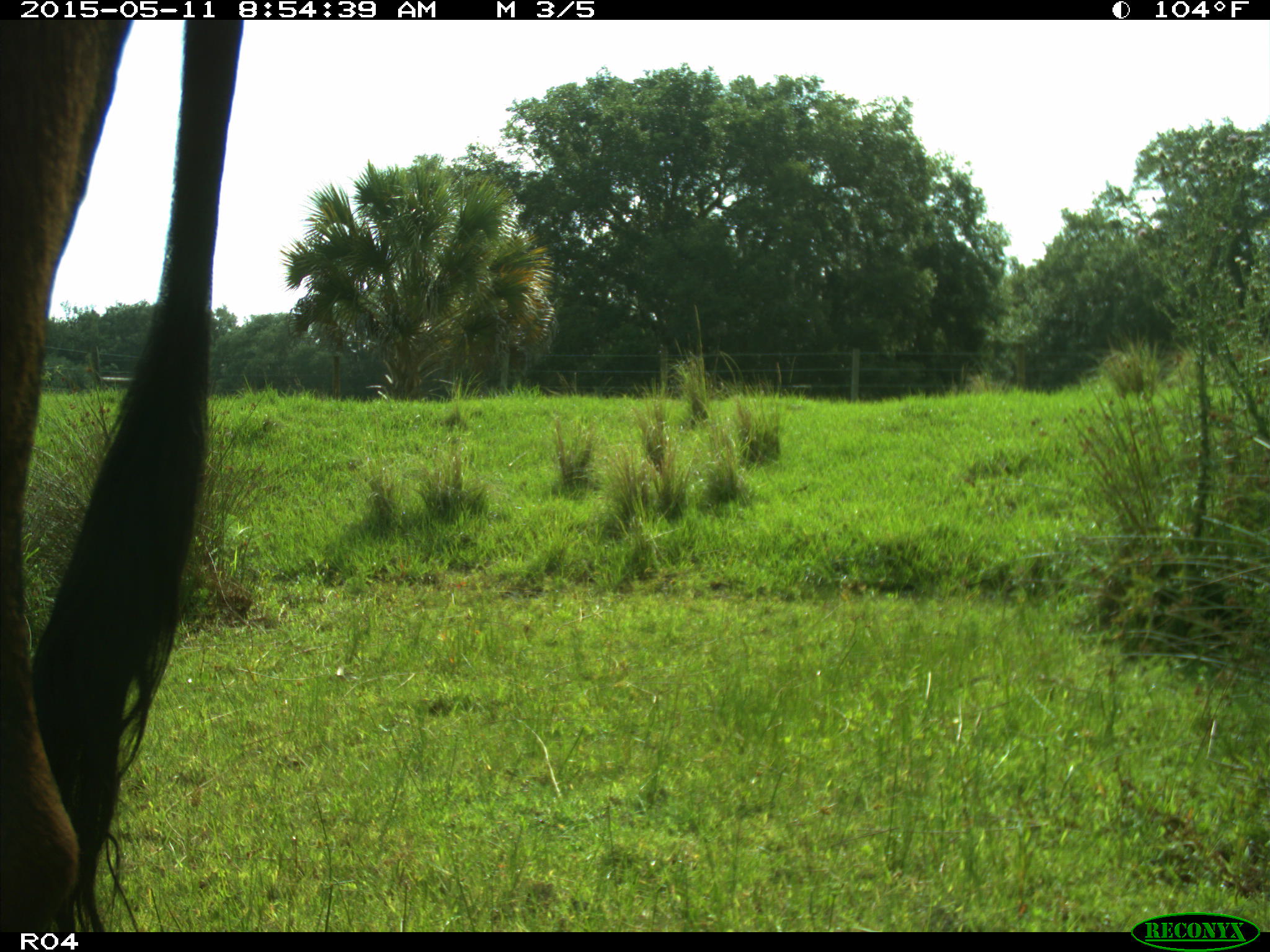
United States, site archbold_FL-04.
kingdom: Animalia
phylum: Chordata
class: Mammalia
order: Artiodactyla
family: Bovidae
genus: Bos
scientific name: Bos taurus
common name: domestic cow